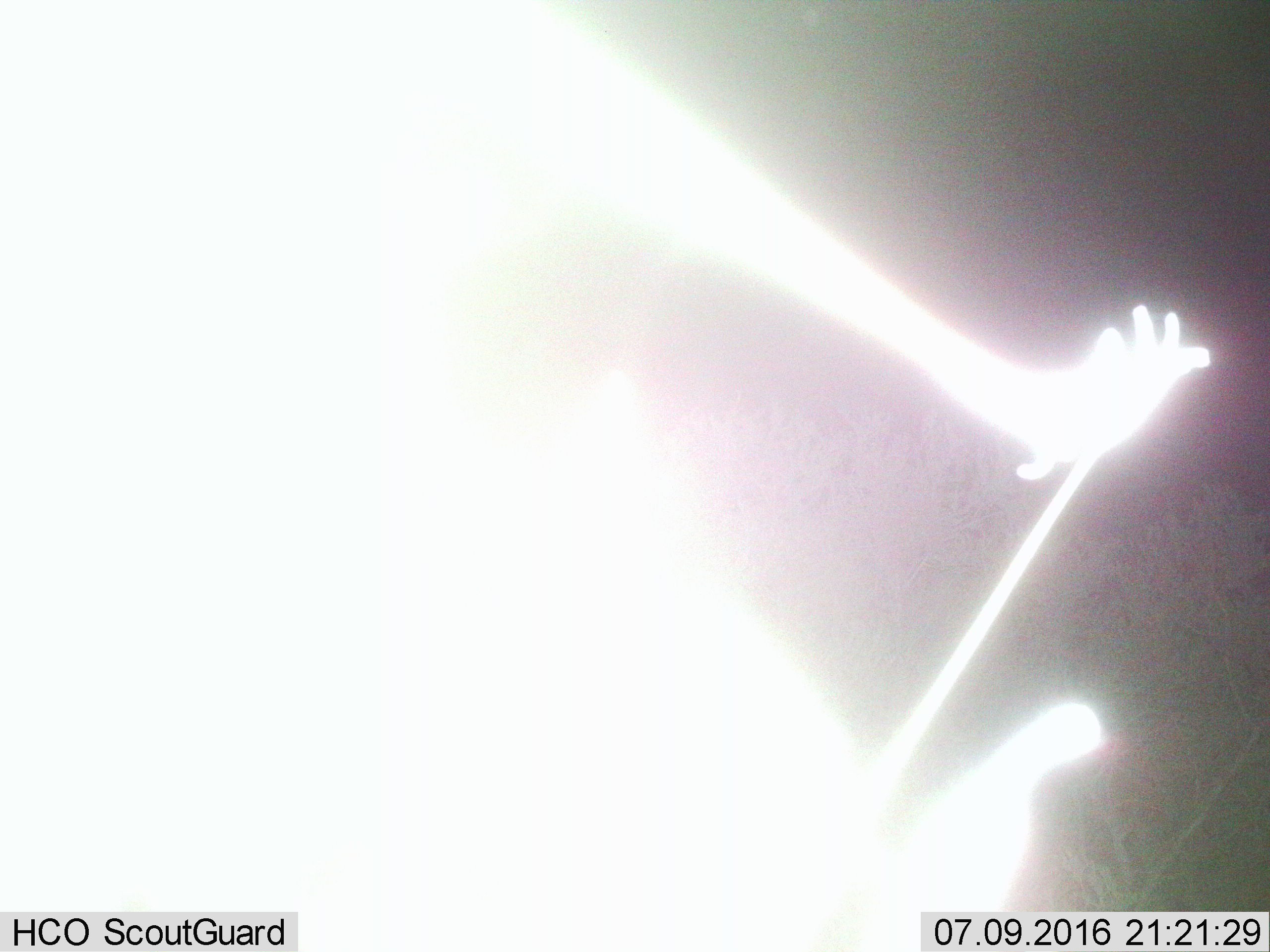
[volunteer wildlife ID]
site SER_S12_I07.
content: unidentified animal